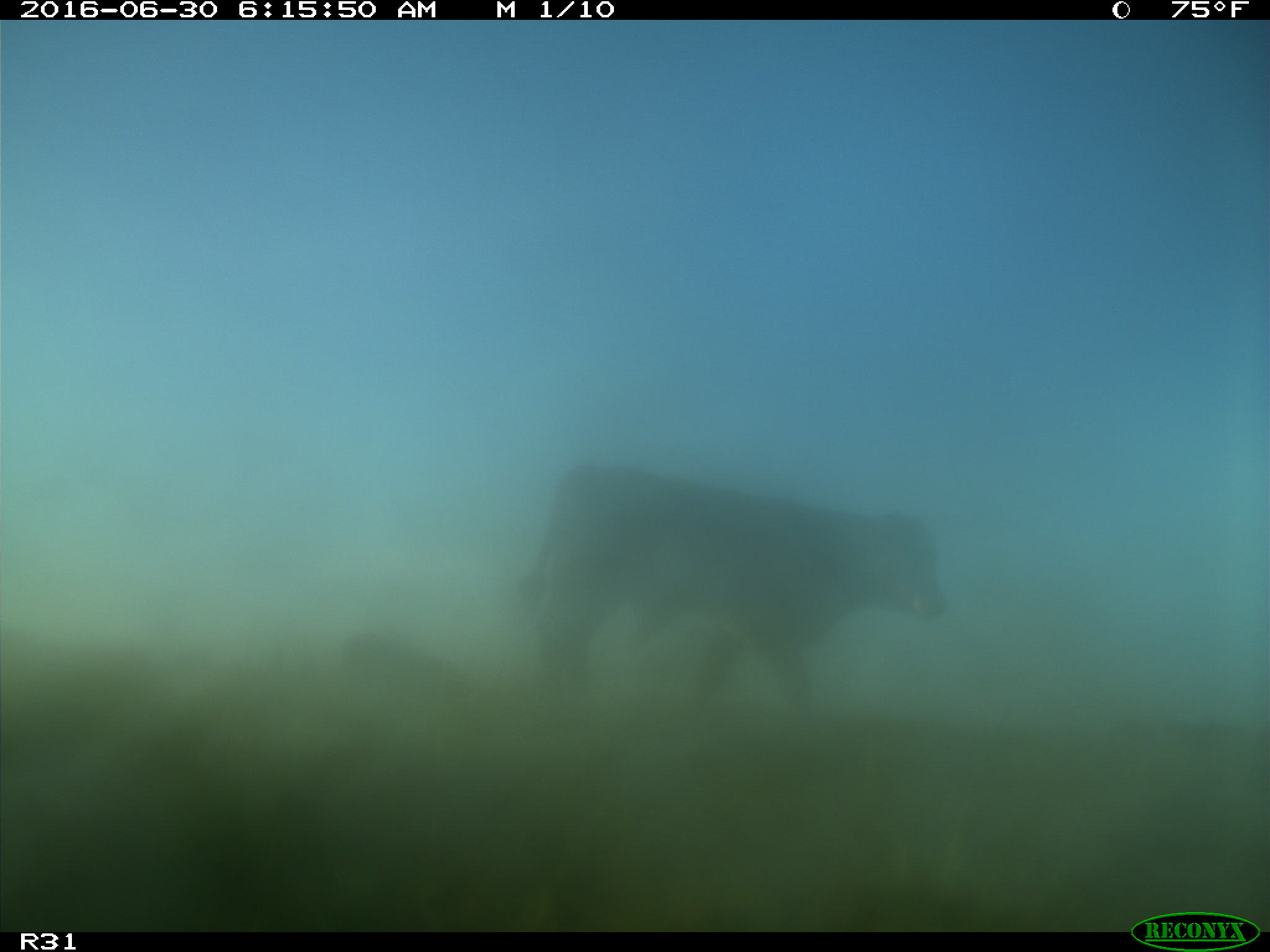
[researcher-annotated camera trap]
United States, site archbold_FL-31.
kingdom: Animalia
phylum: Chordata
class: Mammalia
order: Artiodactyla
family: Bovidae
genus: Bos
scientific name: Bos taurus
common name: domestic cow